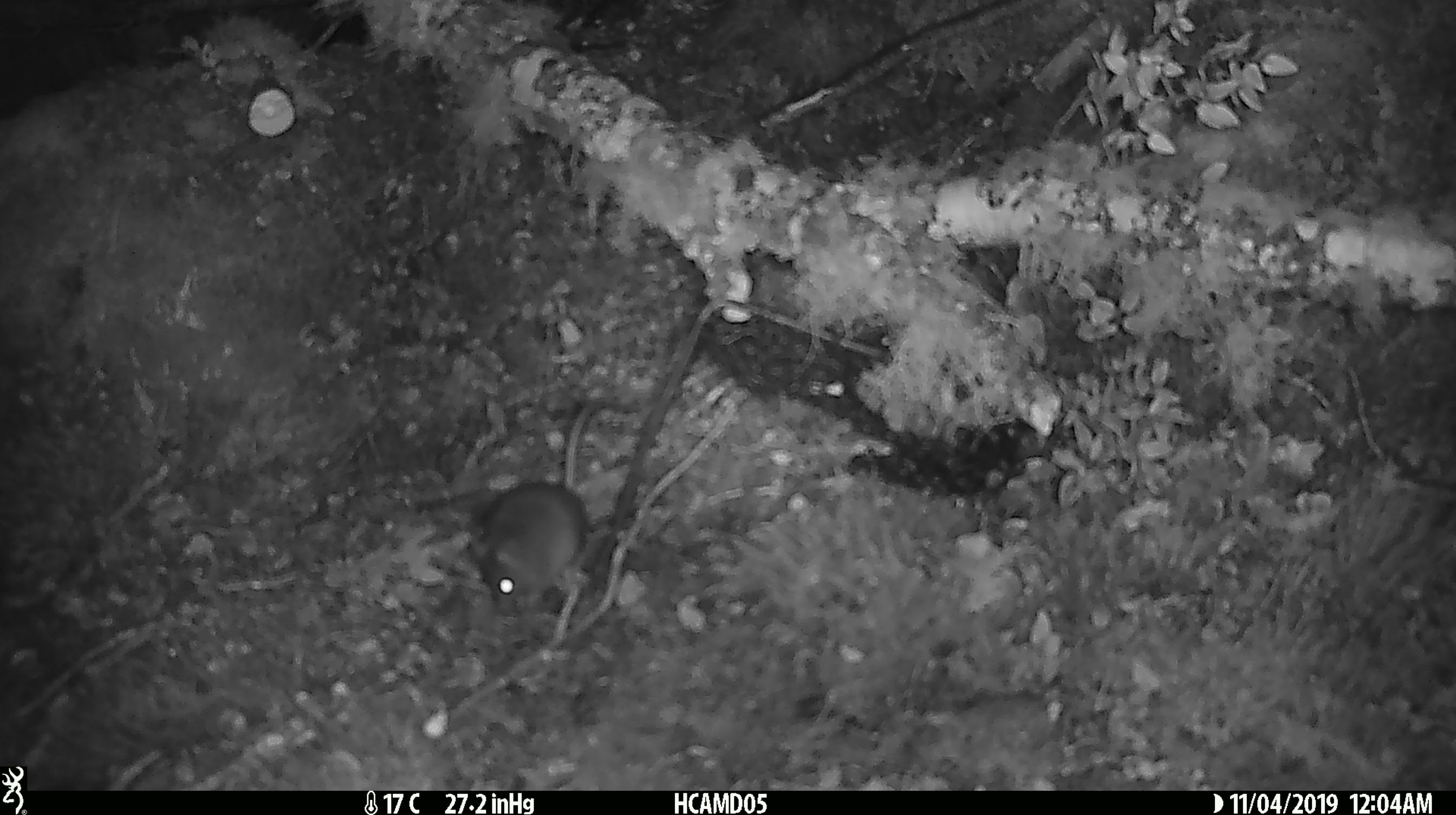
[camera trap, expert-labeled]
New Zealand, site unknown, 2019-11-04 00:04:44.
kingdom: Animalia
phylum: Chordata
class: Mammalia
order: Rodentia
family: Muridae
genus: Mus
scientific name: Mus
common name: mouse